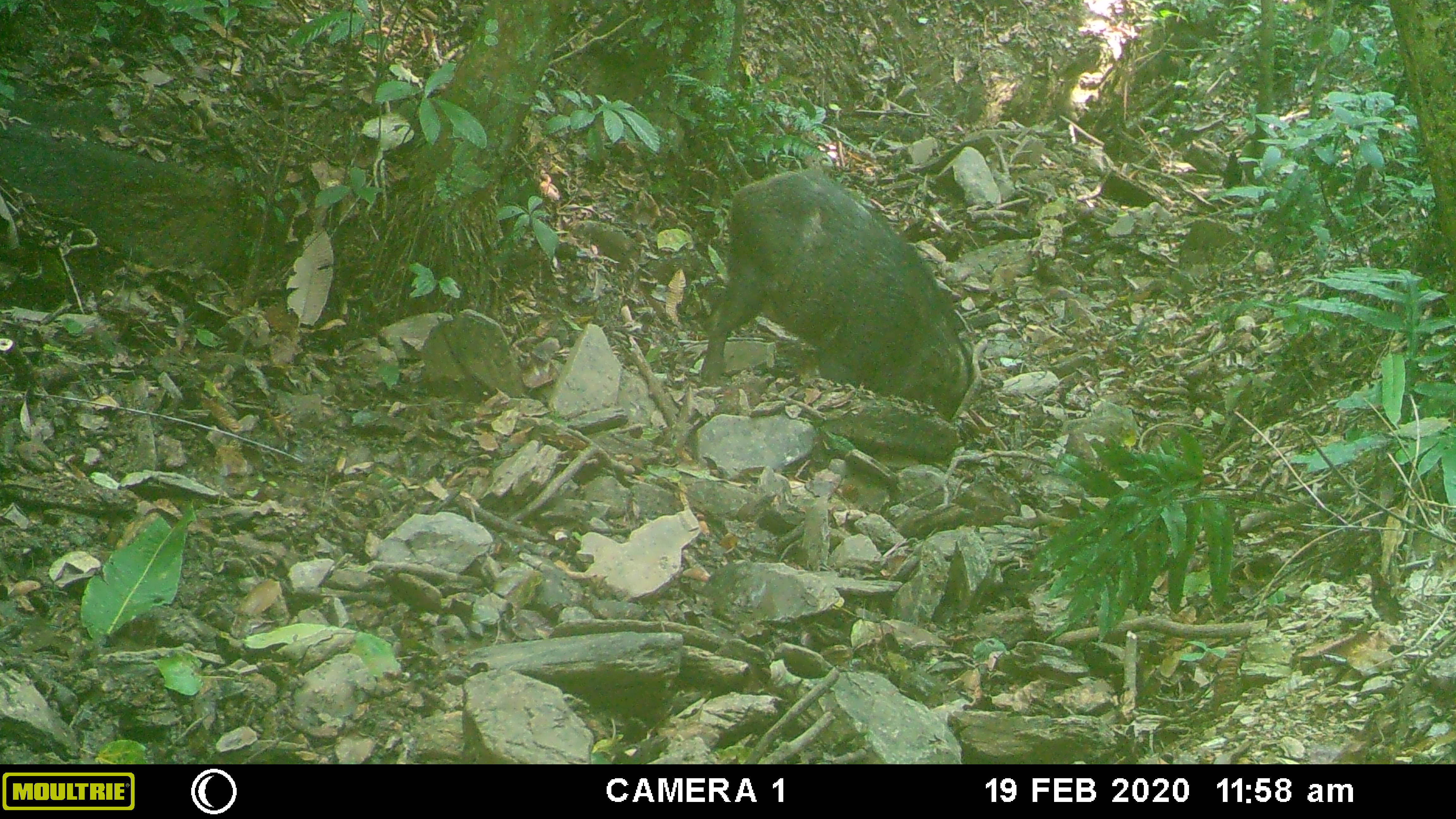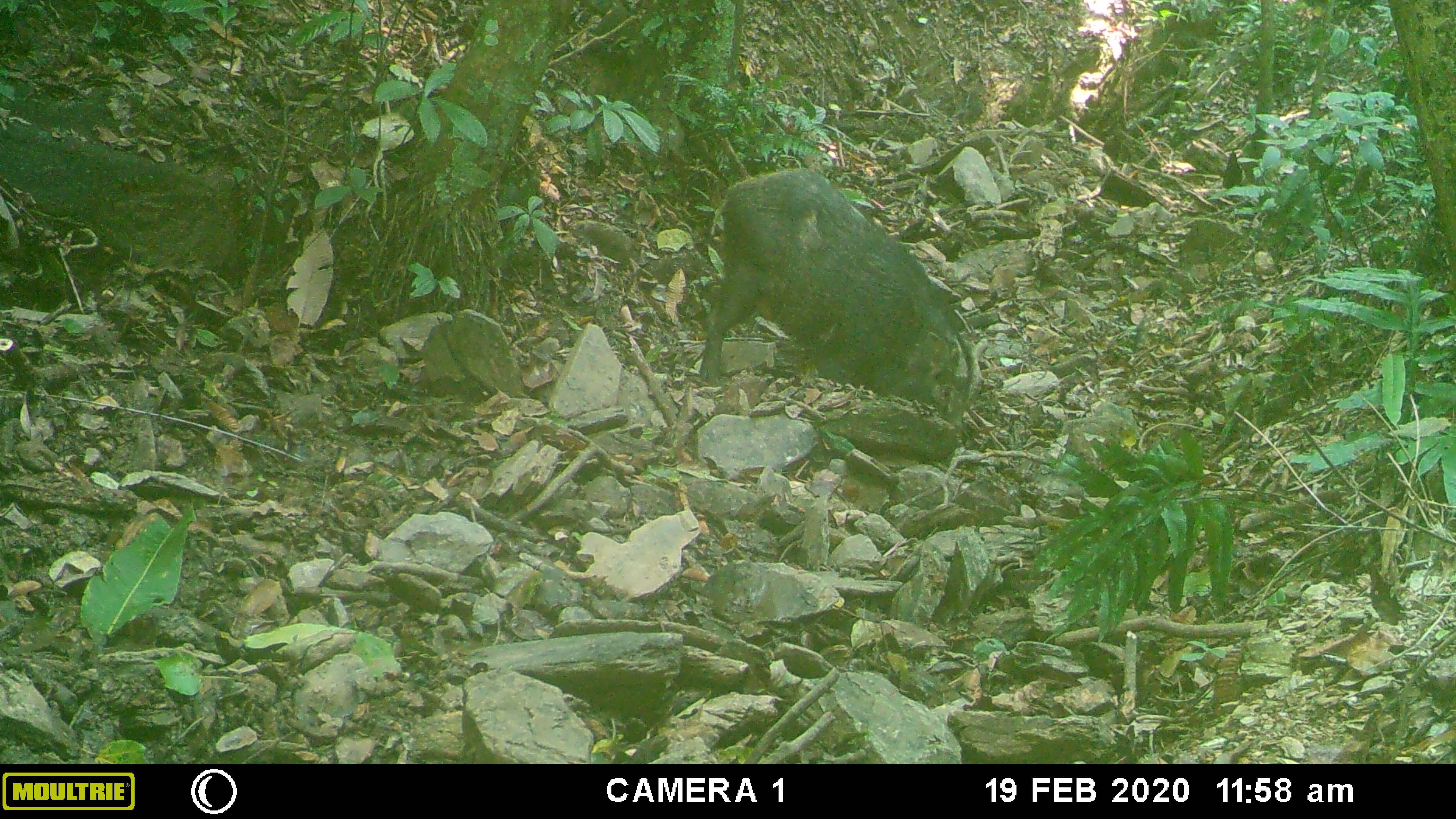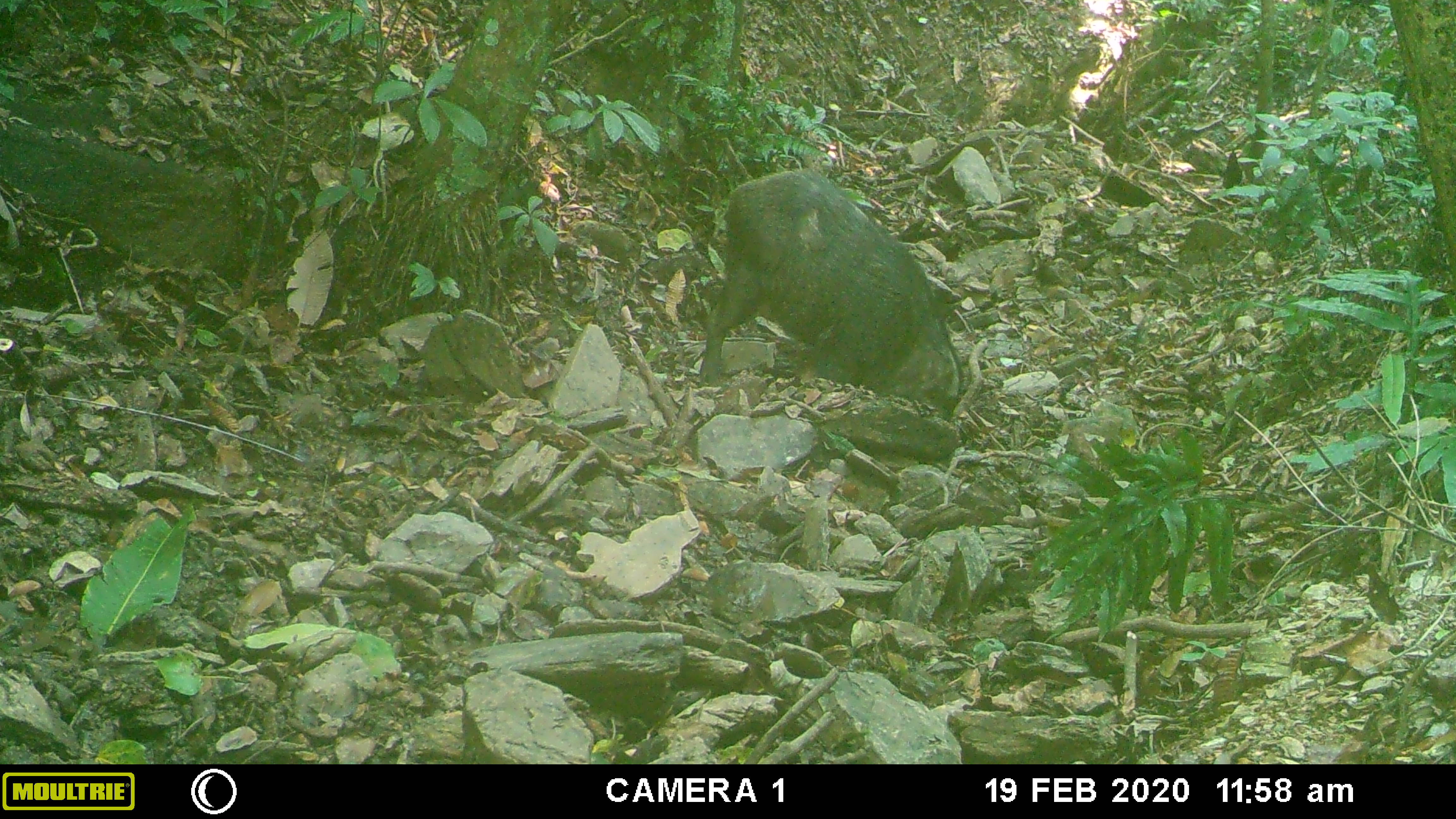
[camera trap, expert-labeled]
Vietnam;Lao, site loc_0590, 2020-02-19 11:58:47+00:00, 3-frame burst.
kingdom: Animalia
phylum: Chordata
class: Mammalia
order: Artiodactyla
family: Suidae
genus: Sus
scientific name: Sus scrofa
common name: eurasian wild pig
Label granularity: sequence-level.